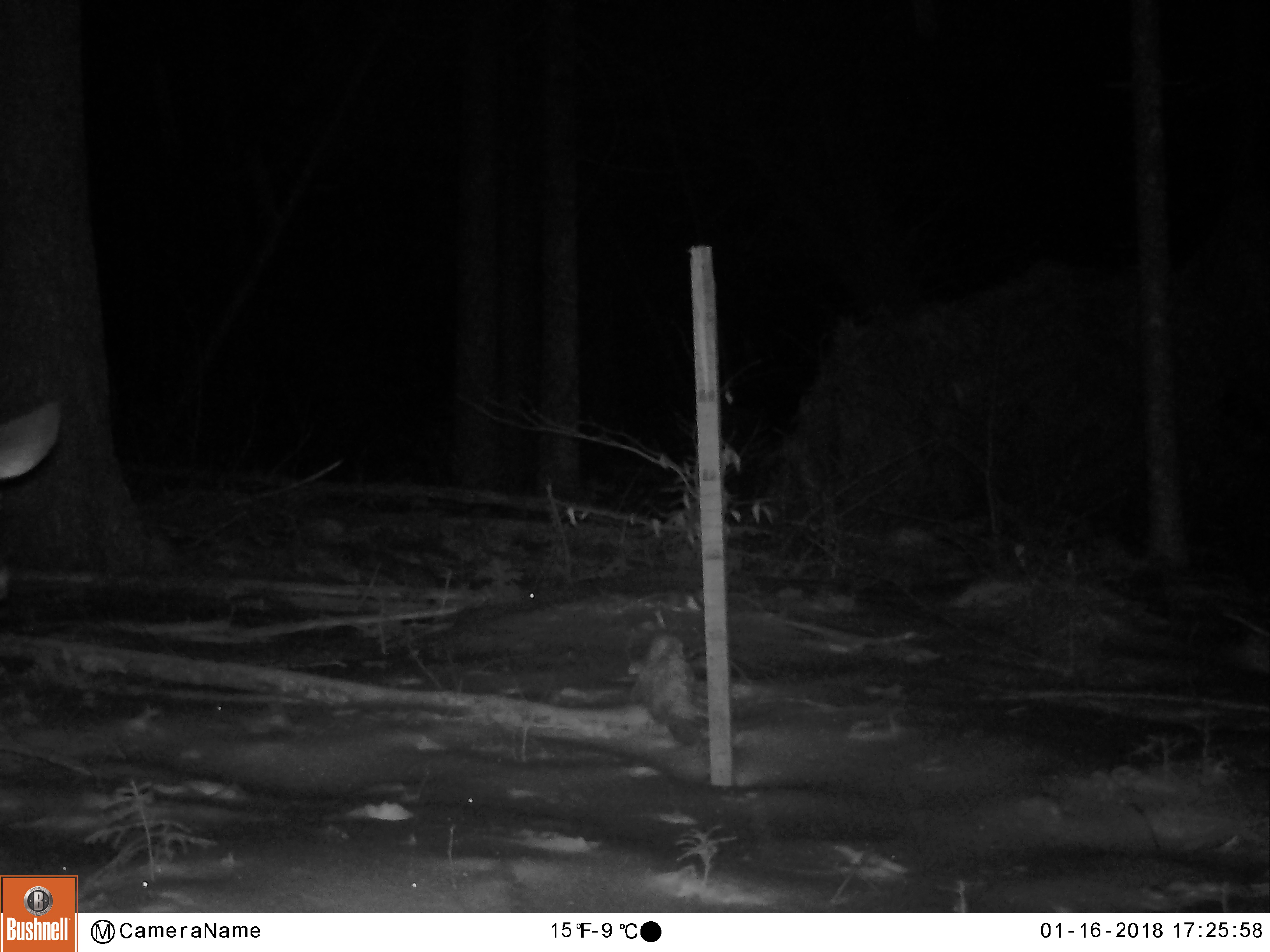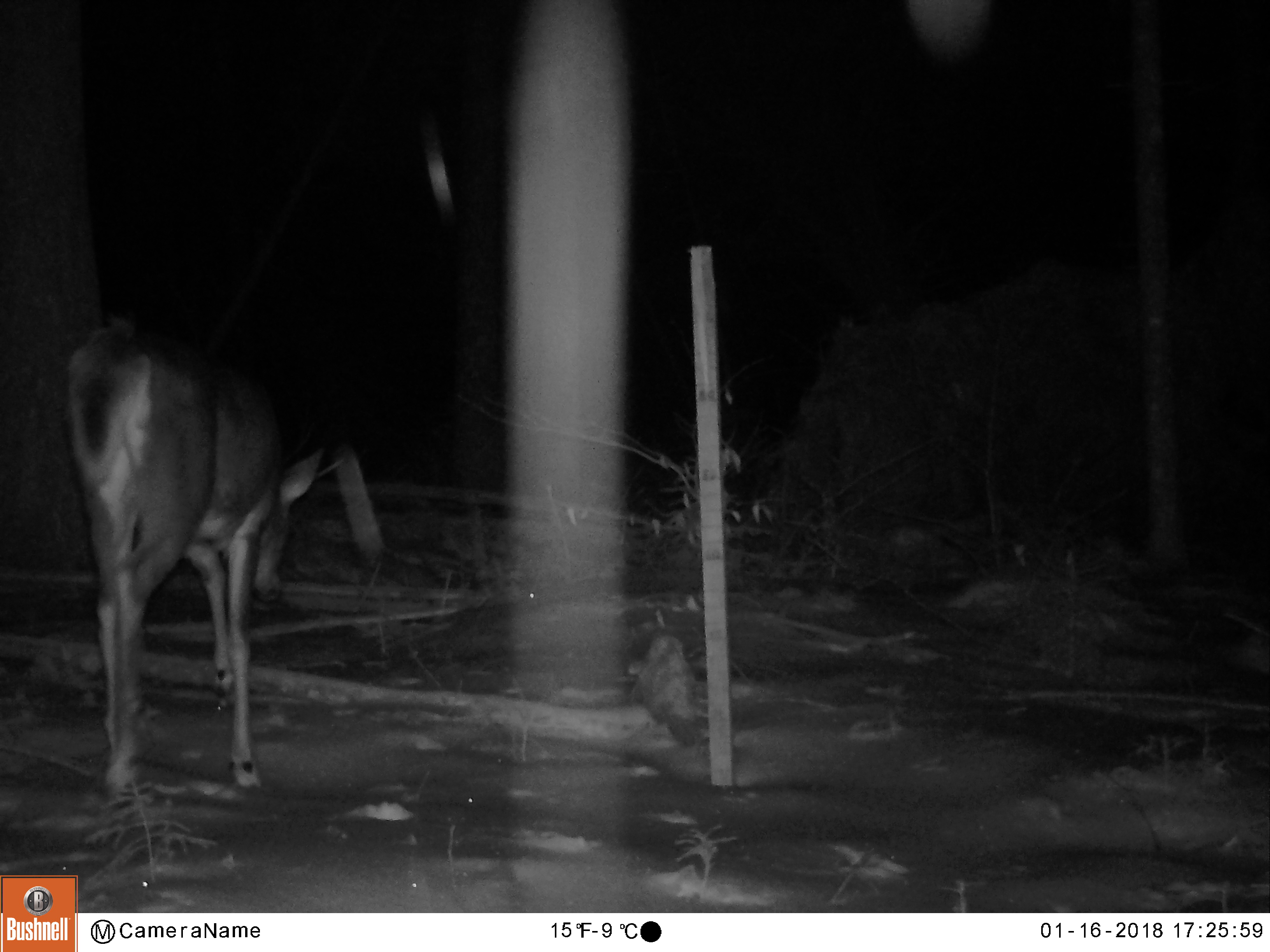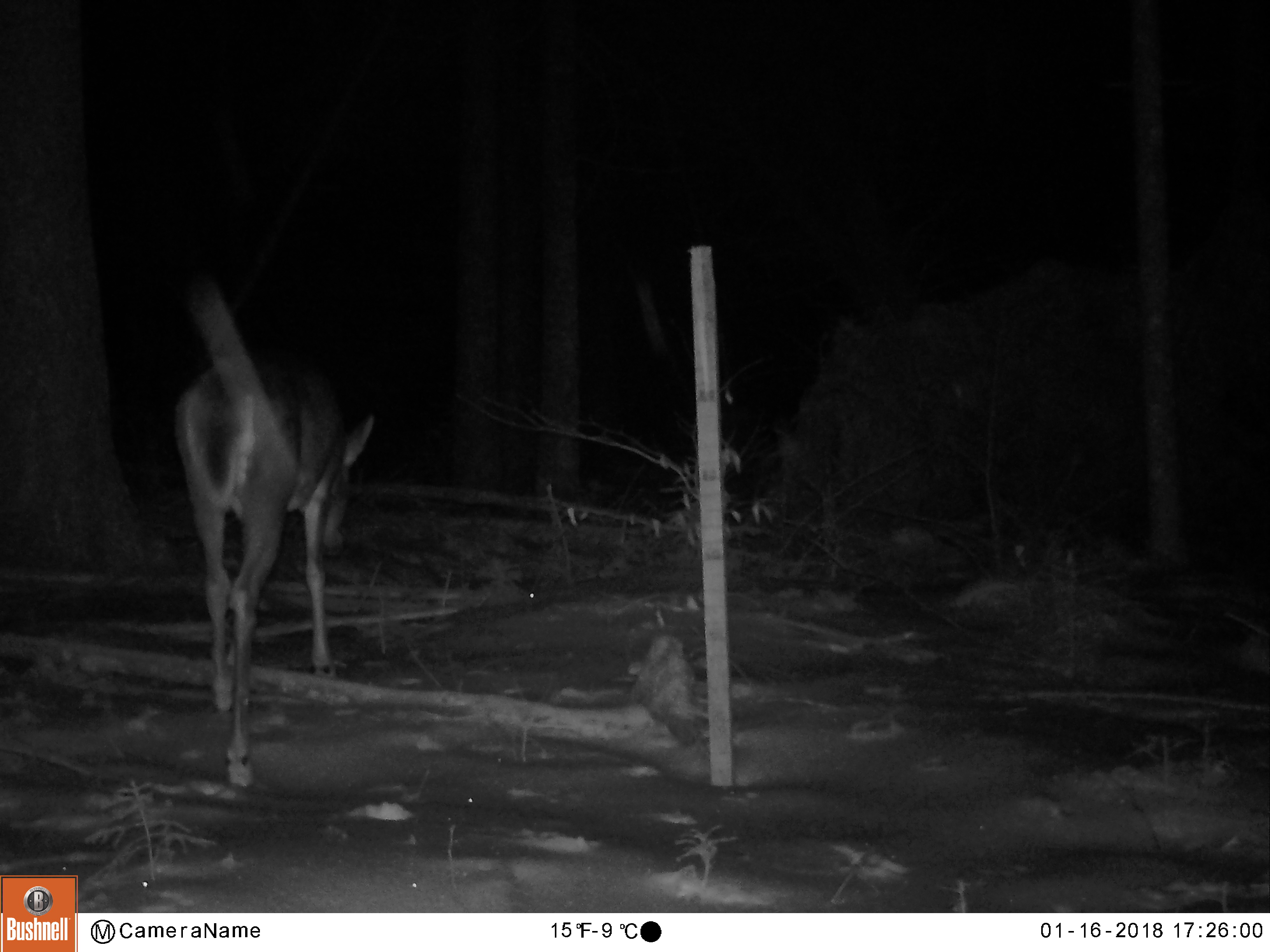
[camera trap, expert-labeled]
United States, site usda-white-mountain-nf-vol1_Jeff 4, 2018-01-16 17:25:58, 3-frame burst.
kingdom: Animalia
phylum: Chordata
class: Mammalia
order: Artiodactyla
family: Cervidae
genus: Odocoileus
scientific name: Odocoileus virginianus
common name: white-tailed deer